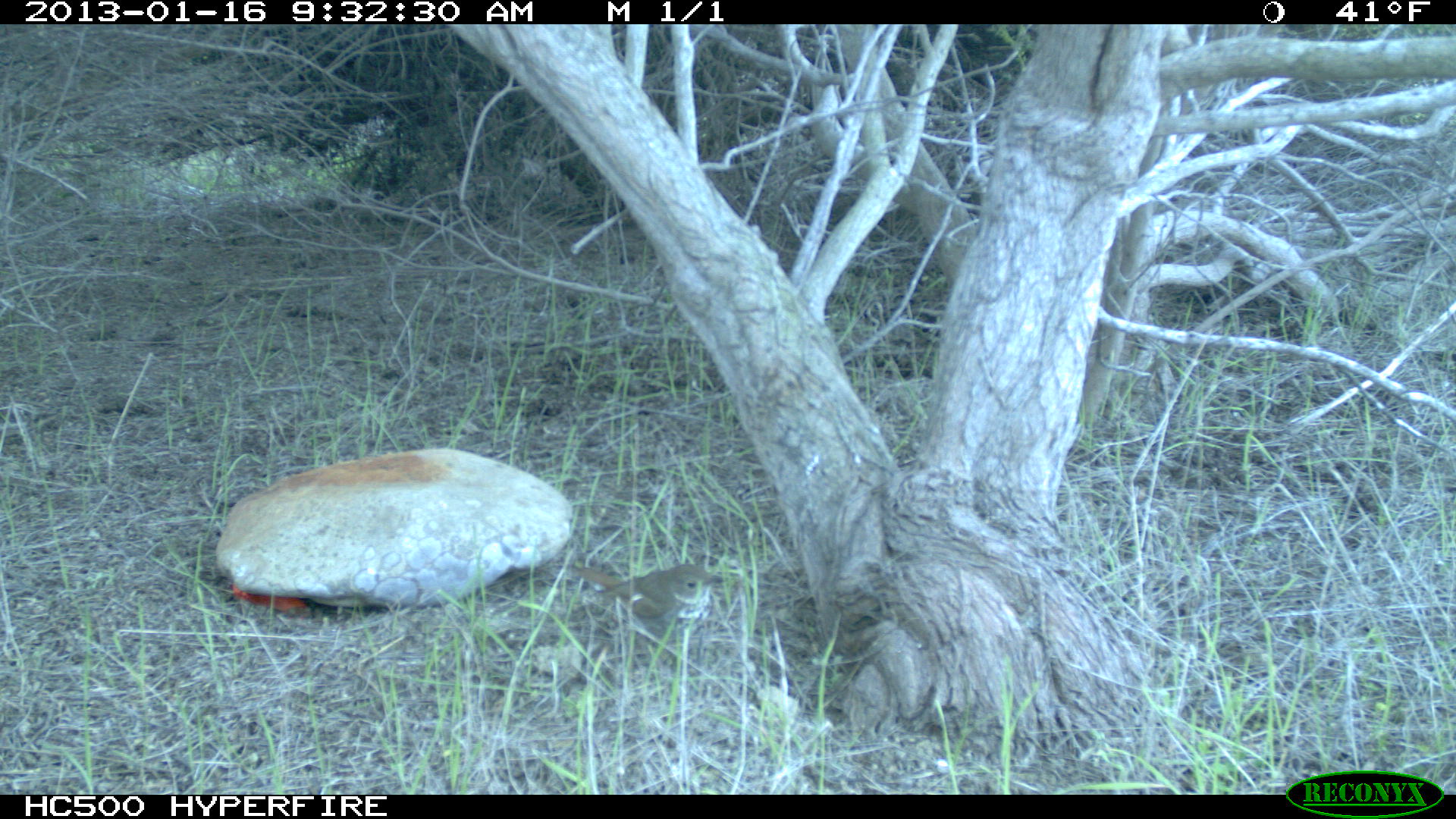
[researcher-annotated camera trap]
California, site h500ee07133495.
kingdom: Animalia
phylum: Chordata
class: Aves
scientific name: Aves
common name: bird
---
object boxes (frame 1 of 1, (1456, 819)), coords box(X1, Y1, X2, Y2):
bird: box(573, 563, 728, 675)